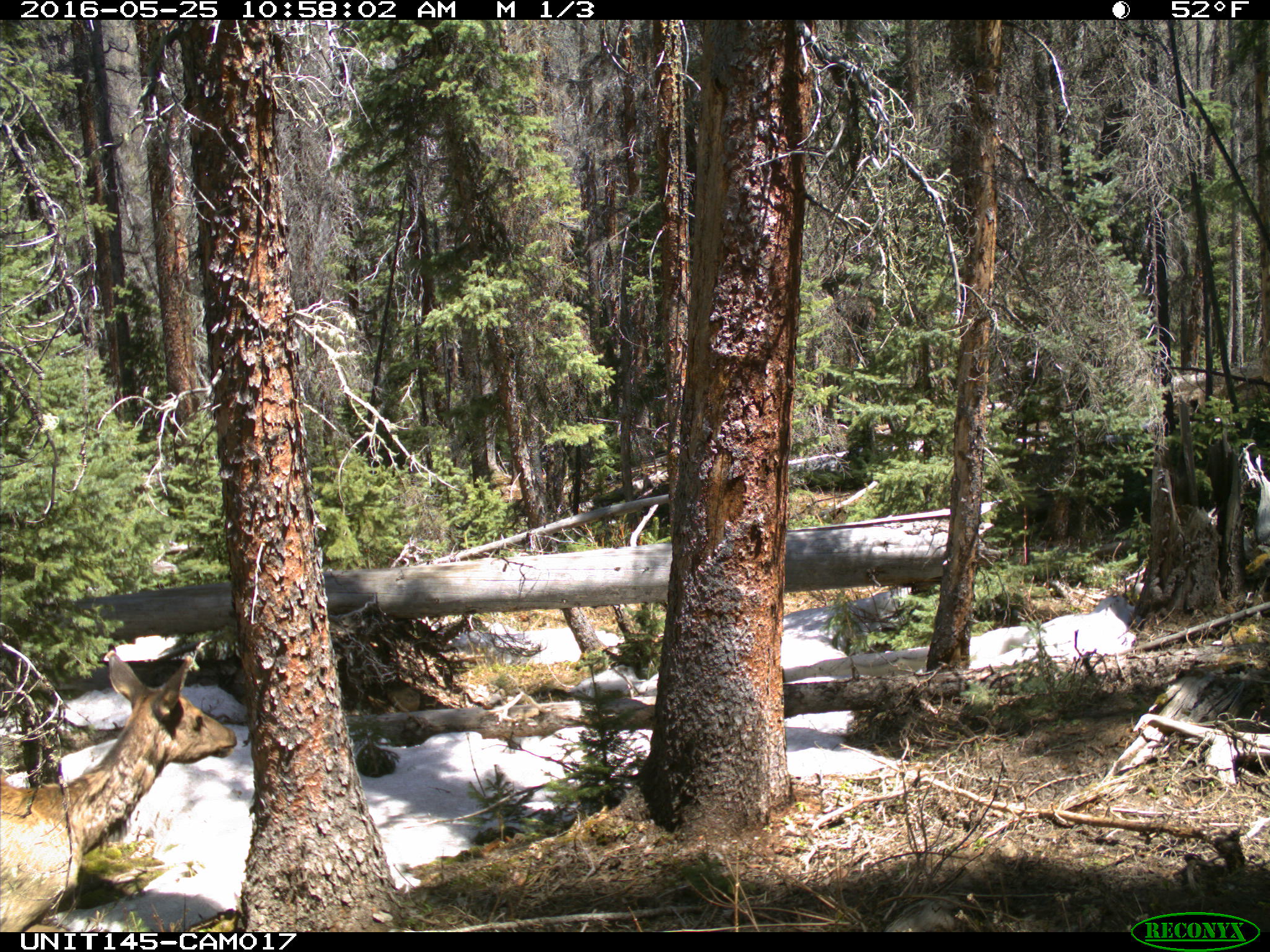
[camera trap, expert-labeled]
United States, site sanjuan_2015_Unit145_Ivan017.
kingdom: Animalia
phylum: Chordata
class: Mammalia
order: Artiodactyla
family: Cervidae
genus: Cervus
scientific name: Cervus elaphus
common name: red deer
Cervus elaphus (red deer).